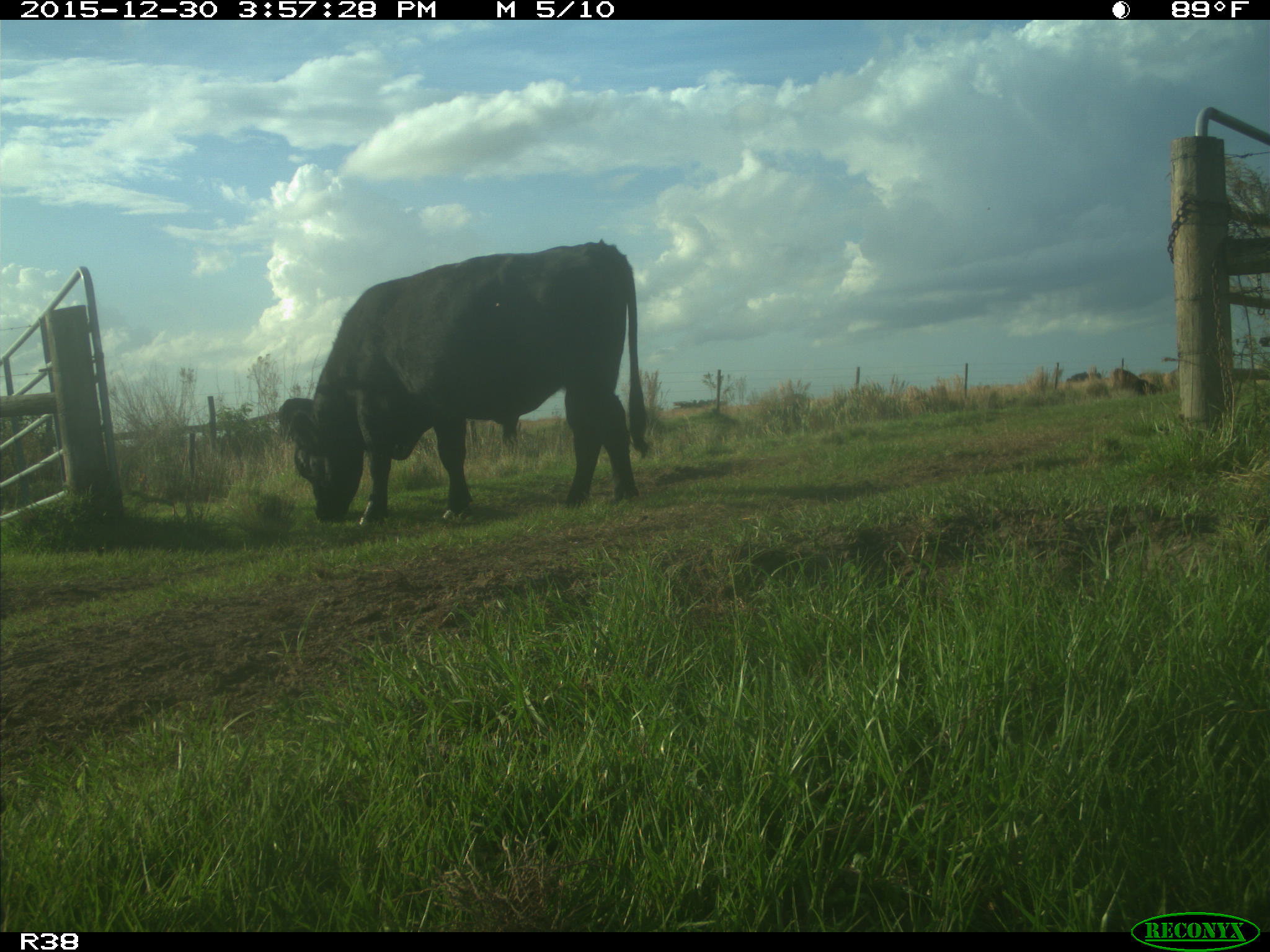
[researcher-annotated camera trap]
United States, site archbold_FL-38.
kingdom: Animalia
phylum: Chordata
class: Mammalia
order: Artiodactyla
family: Bovidae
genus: Bos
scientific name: Bos taurus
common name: domestic cow